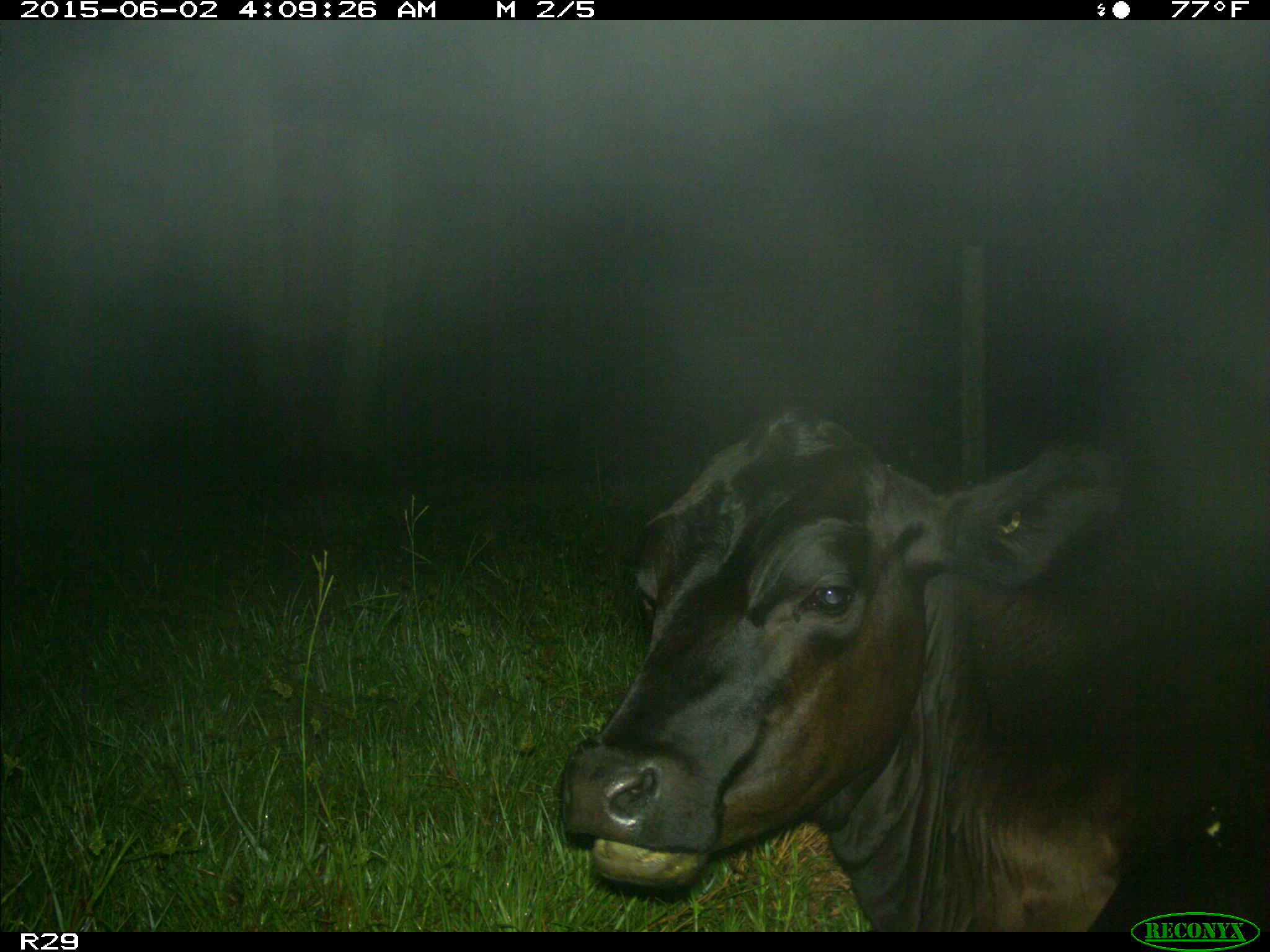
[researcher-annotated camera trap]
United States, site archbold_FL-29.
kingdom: Animalia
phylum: Chordata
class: Mammalia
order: Artiodactyla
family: Bovidae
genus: Bos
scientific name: Bos taurus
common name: domestic cow